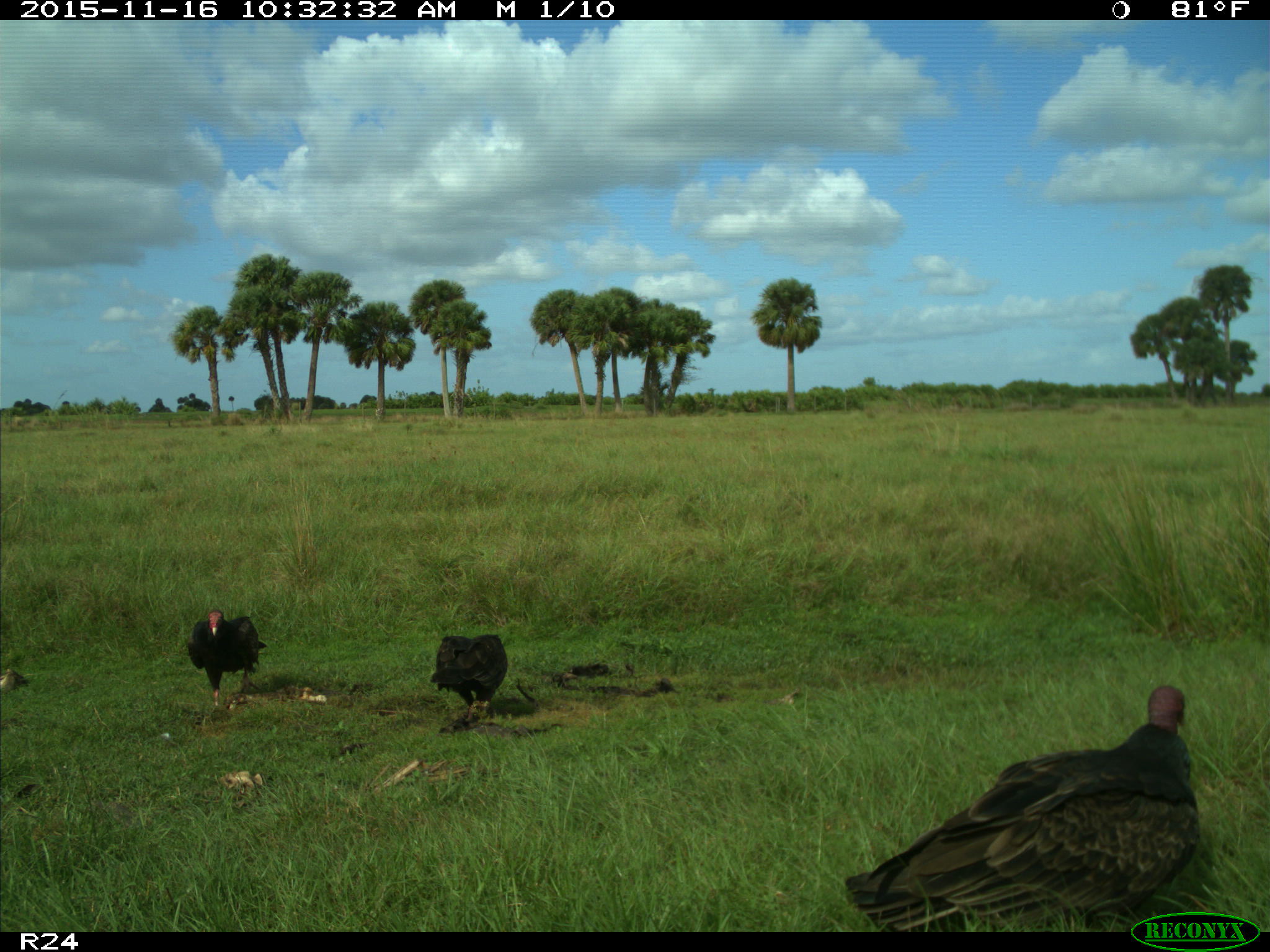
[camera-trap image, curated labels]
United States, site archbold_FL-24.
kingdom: Animalia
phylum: Chordata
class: Aves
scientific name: Aves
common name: birds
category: unidentified bird